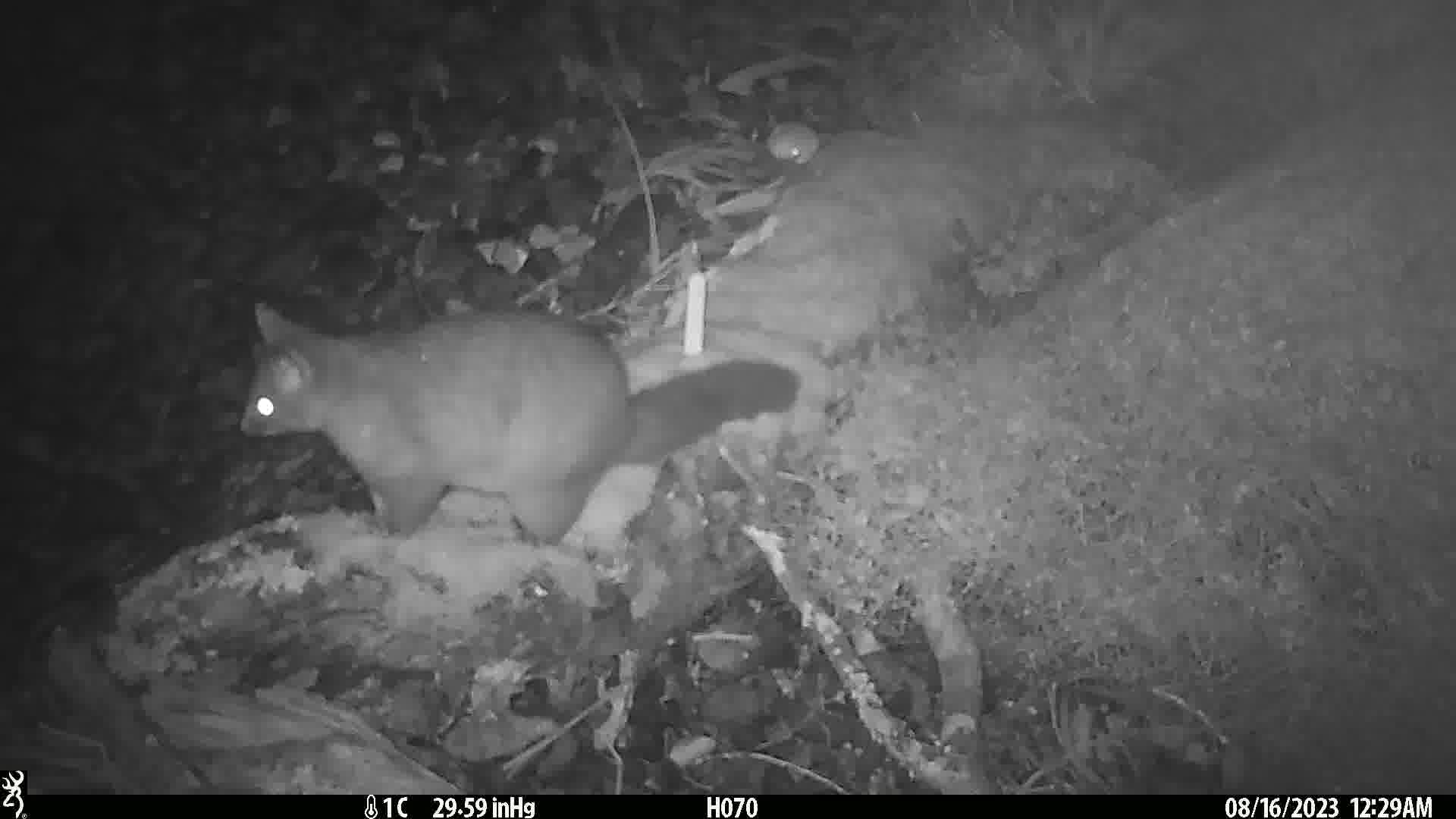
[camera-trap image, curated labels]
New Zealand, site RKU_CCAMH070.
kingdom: Animalia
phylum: Chordata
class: Mammalia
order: Diprotodontia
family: Phalangeridae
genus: Trichosurus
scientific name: Trichosurus vulpecula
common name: common brushtail possum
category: possum